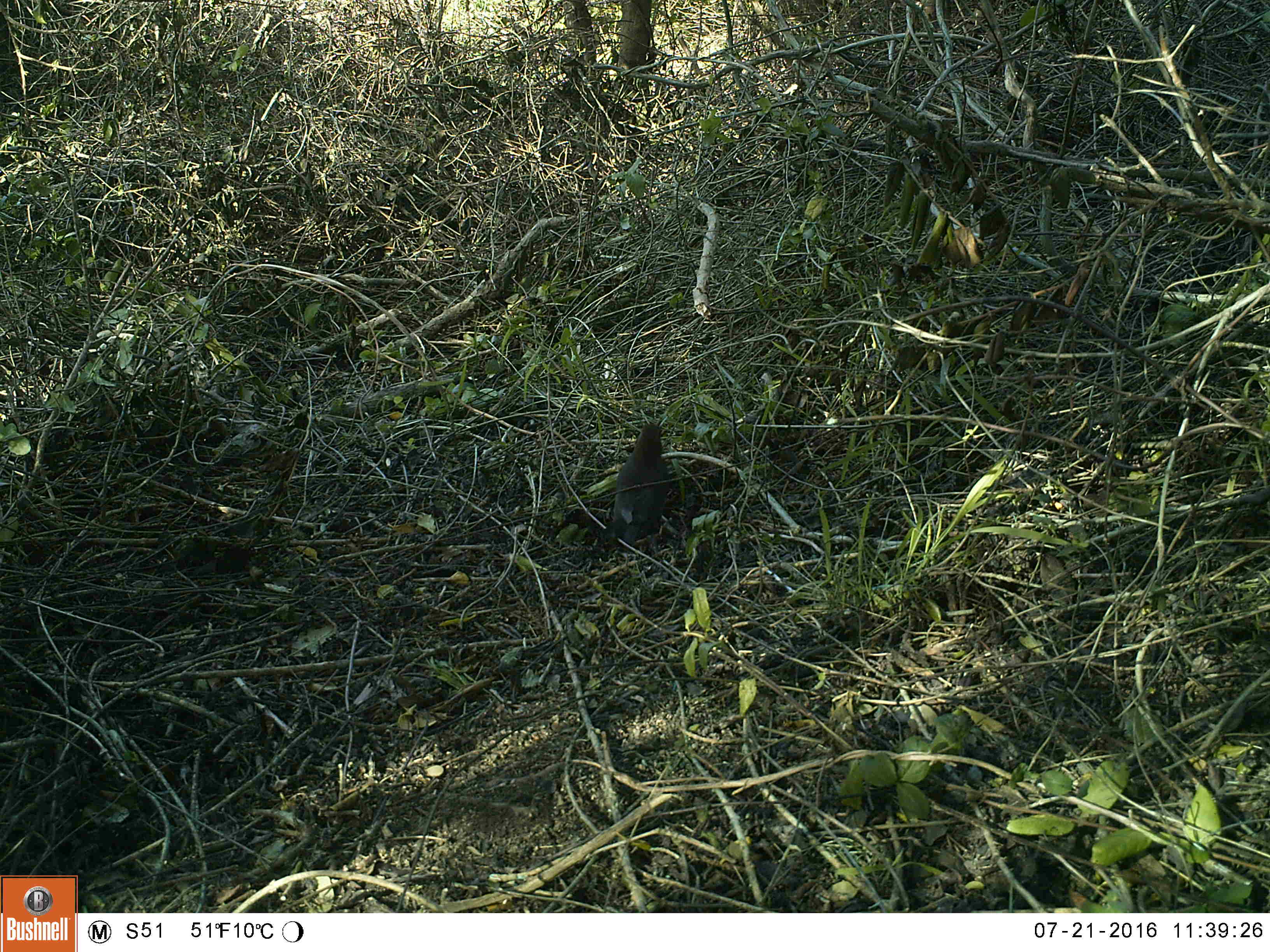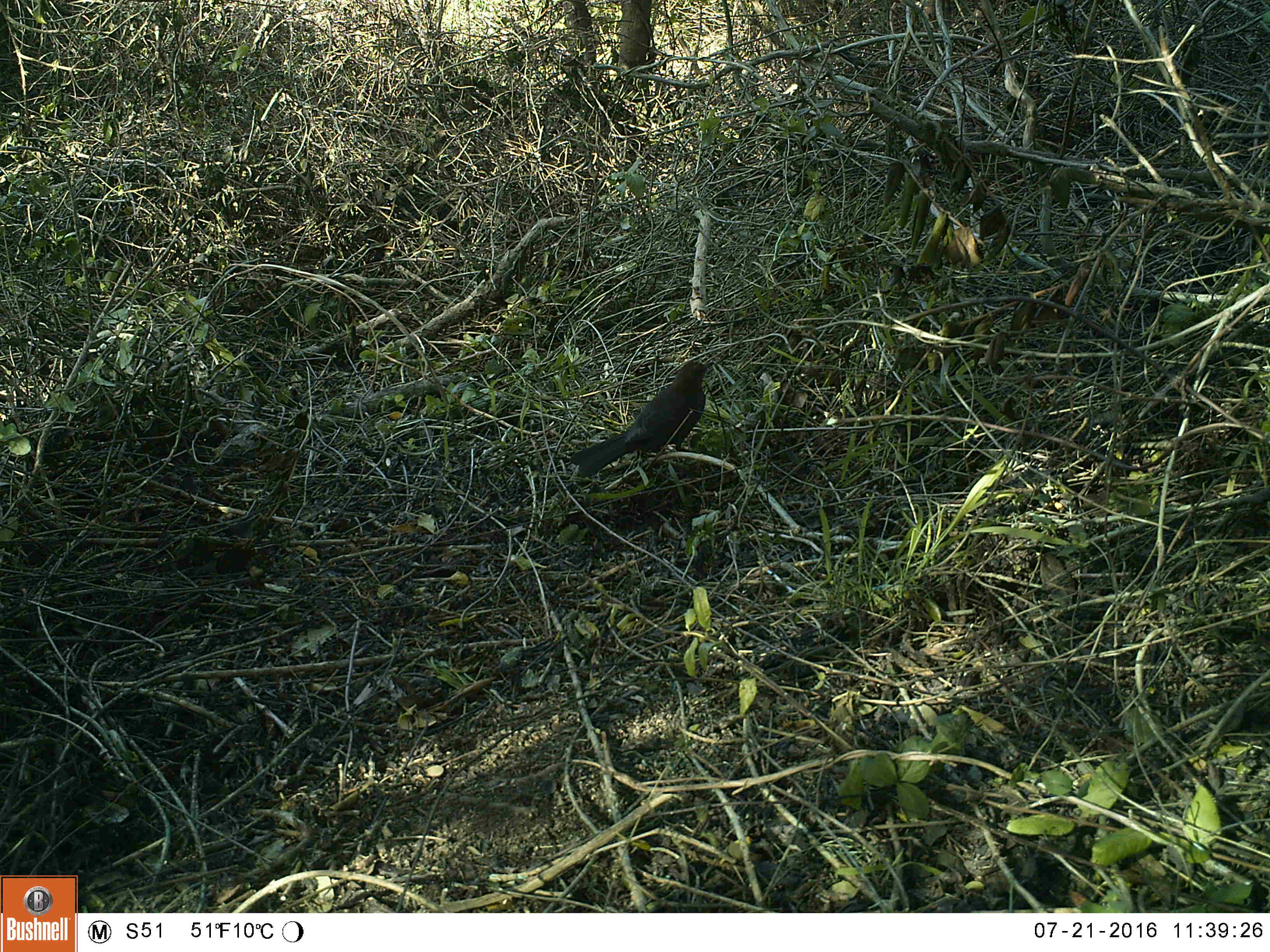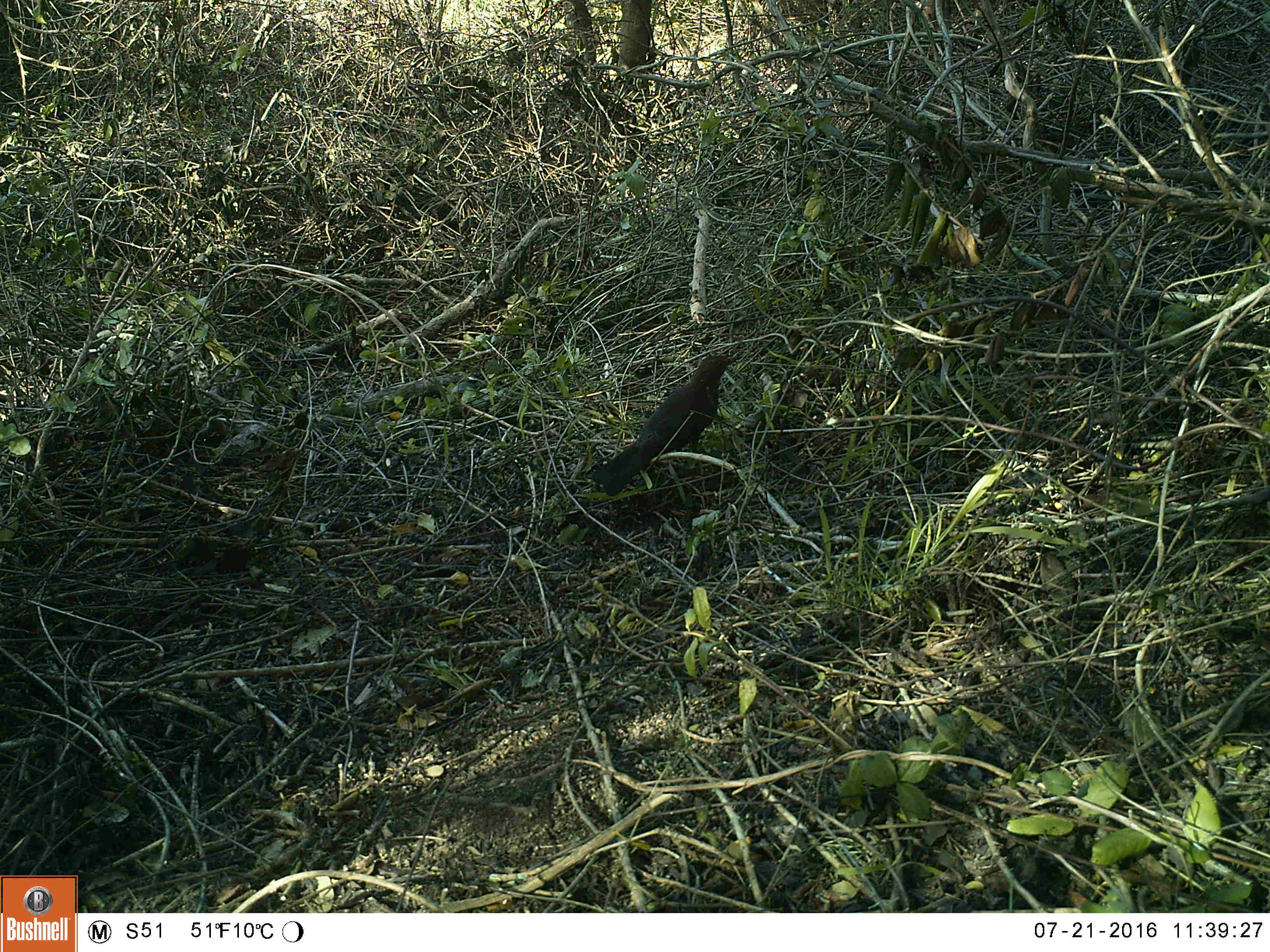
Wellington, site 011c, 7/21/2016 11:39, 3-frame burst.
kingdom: Animalia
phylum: Chordata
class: Aves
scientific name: Aves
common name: bird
Bird (Aves).